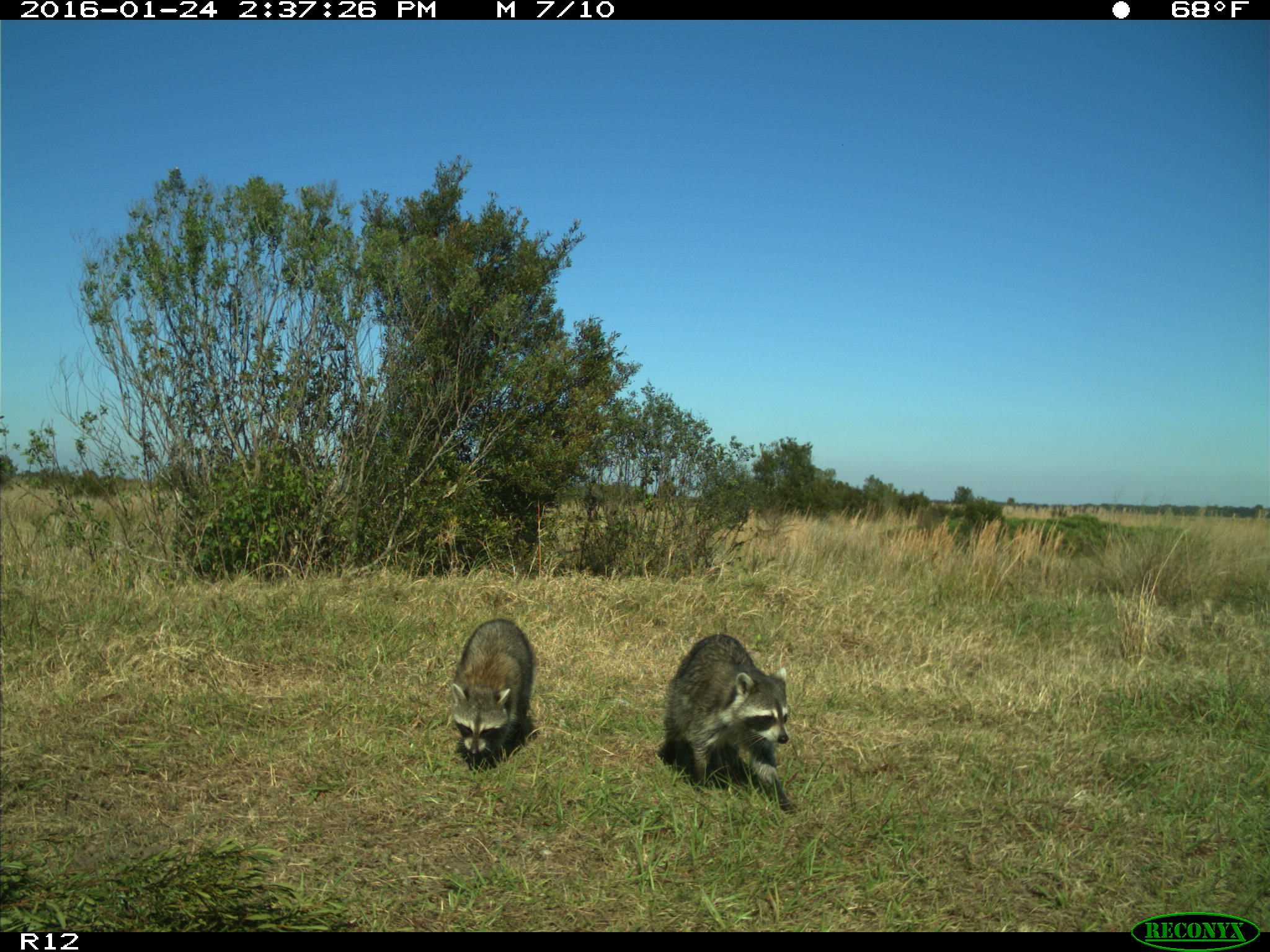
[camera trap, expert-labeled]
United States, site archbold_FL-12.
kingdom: Animalia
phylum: Chordata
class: Mammalia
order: Carnivora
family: Procyonidae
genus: Procyon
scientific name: Procyon lotor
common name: common raccoon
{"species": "Procyon lotor (common raccoon)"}